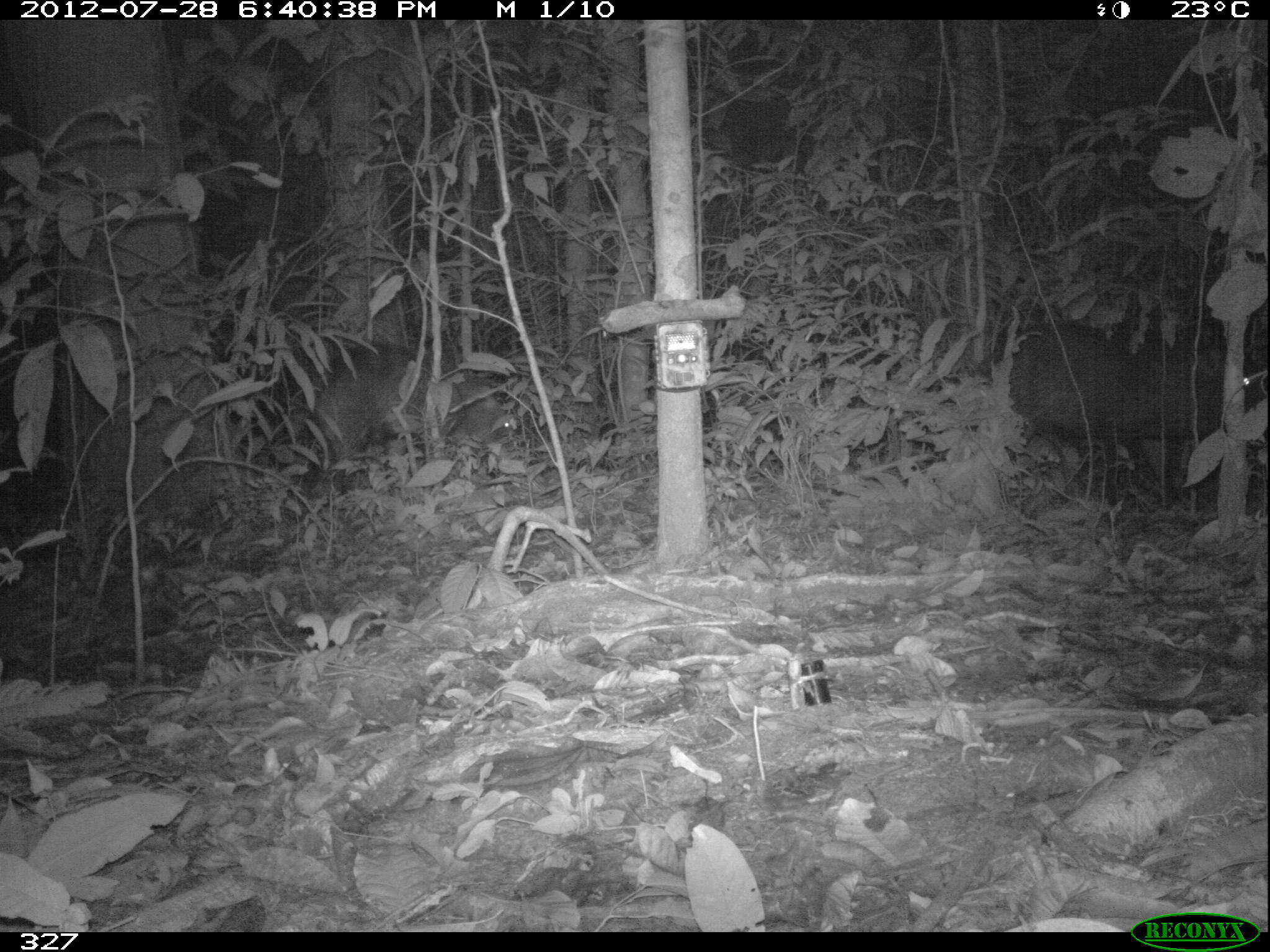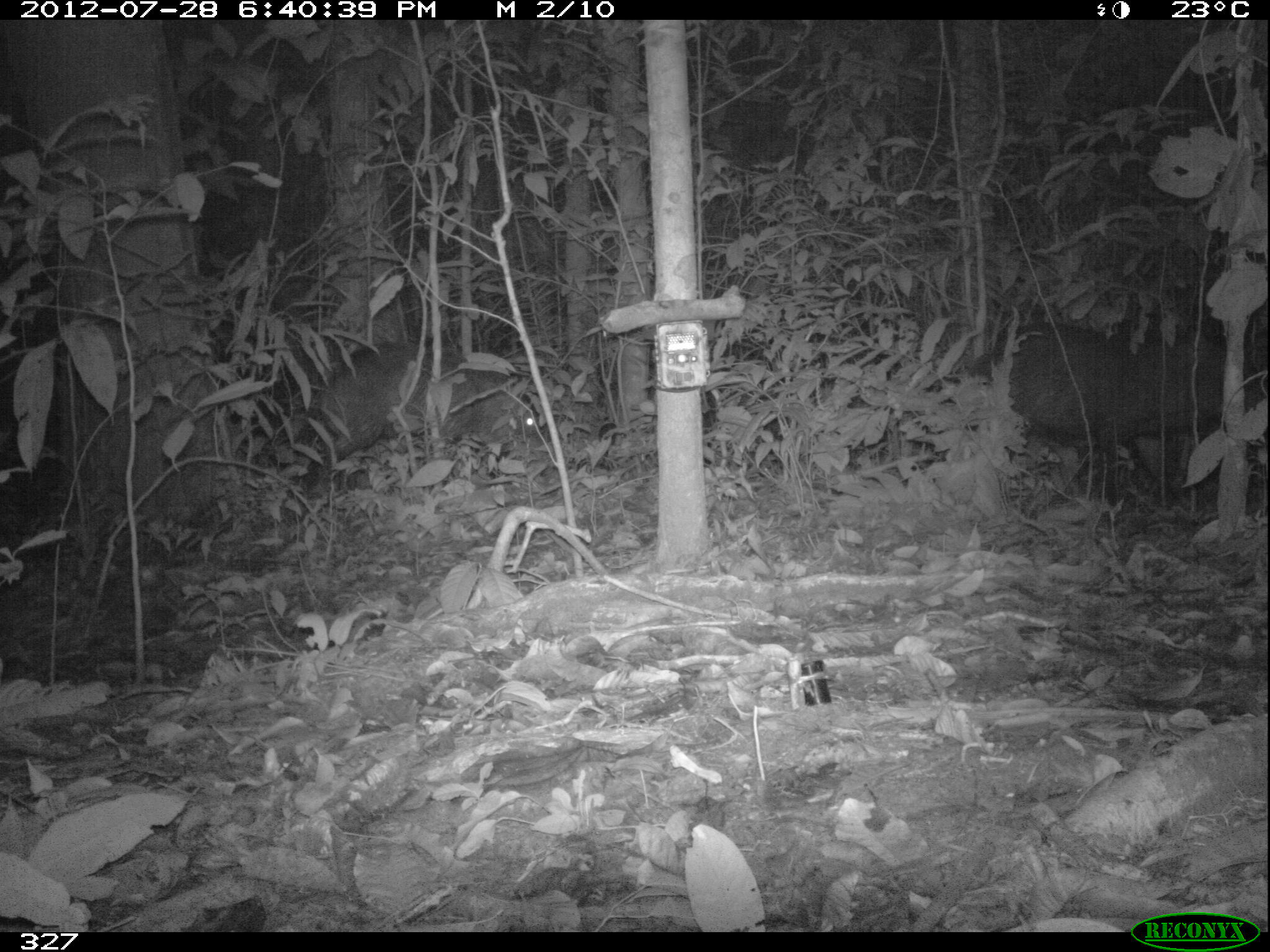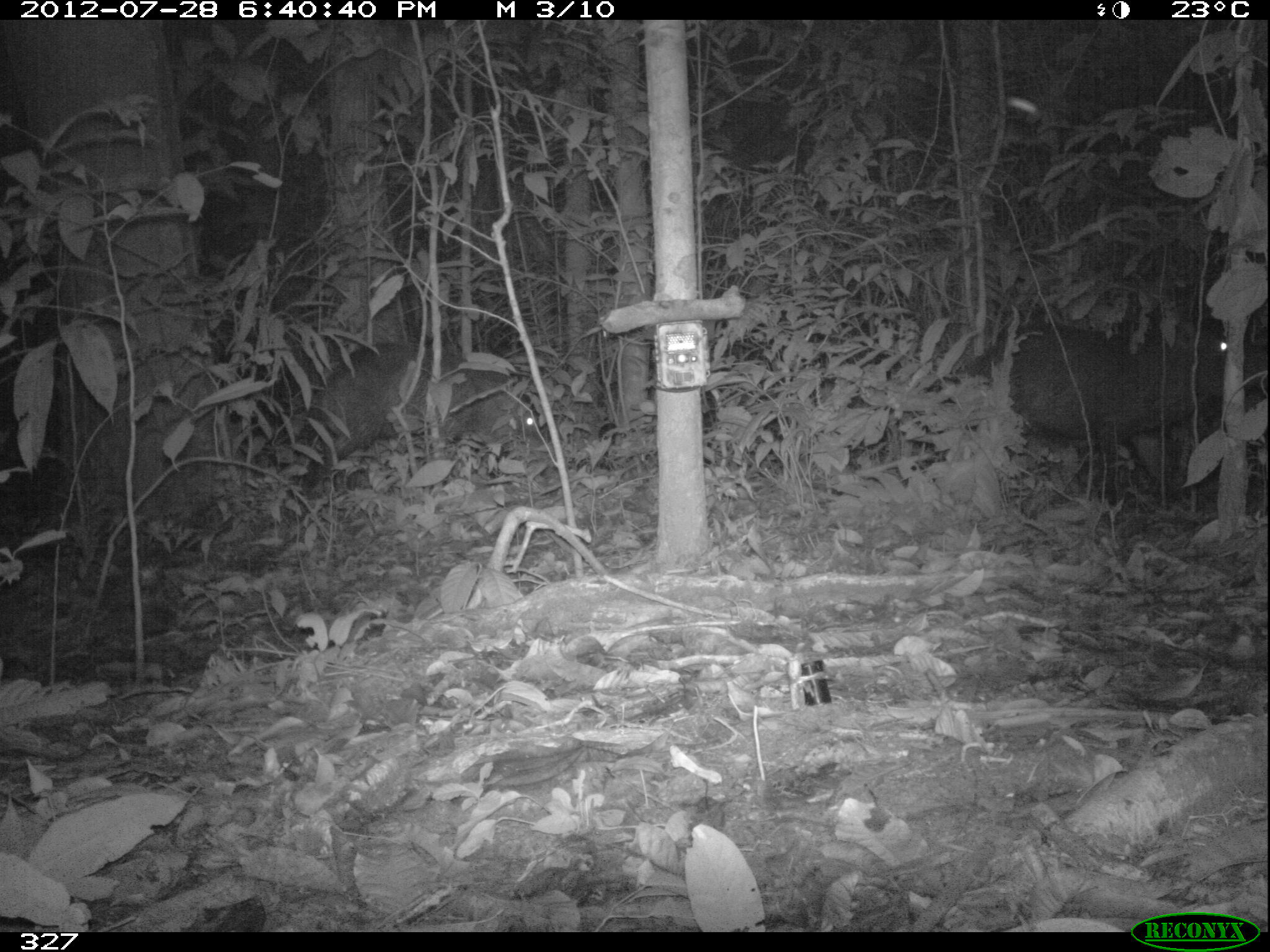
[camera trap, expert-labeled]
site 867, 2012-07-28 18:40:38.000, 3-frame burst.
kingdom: Animalia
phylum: Chordata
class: Mammalia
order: Artiodactyla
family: Tayassuidae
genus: Tayassu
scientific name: Tayassu pecari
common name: white-lipped peccary